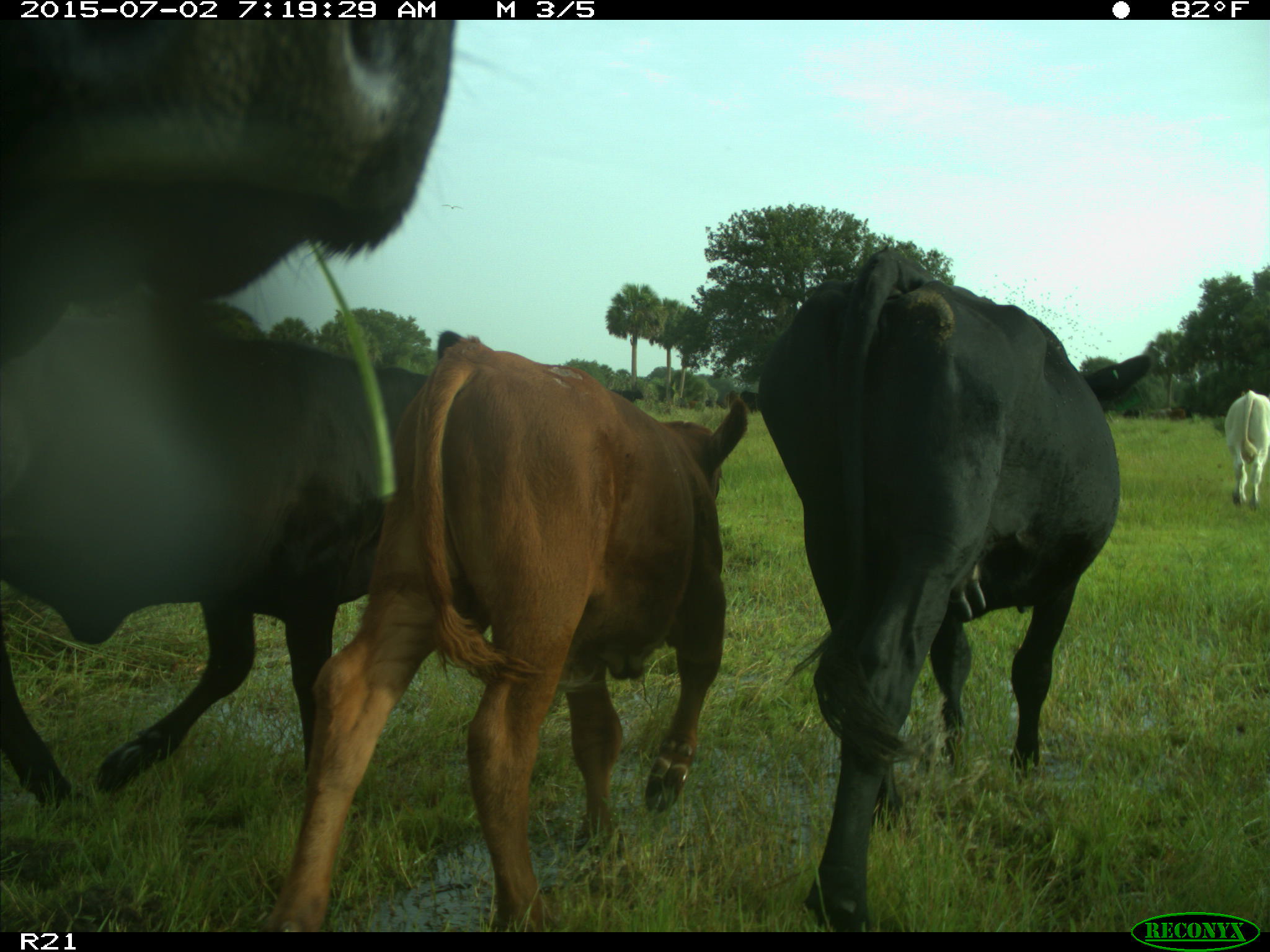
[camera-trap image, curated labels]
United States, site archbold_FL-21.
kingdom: Animalia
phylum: Chordata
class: Mammalia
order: Artiodactyla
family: Bovidae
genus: Bos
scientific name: Bos taurus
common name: domestic cow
Bos taurus (domestic cow).